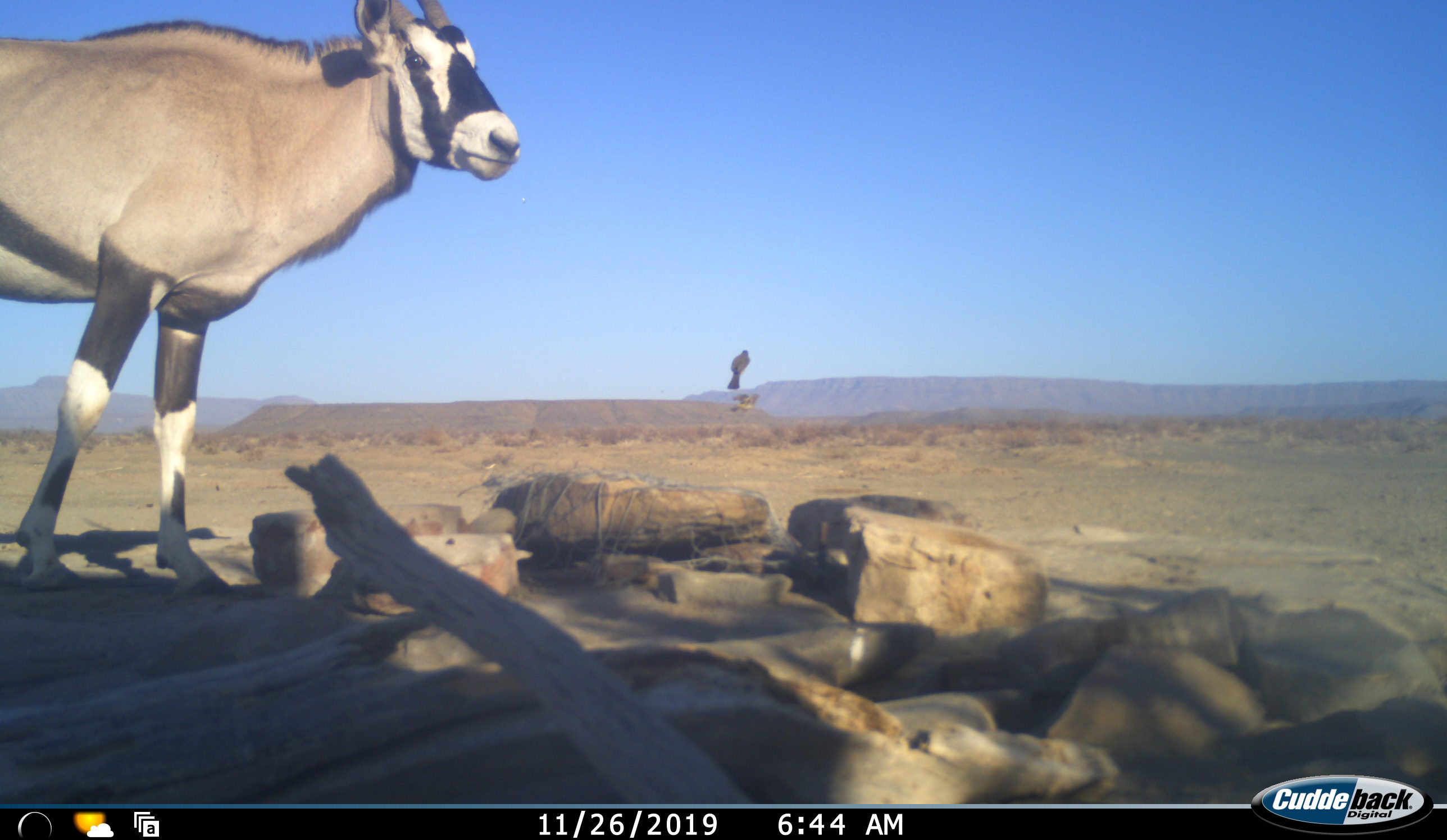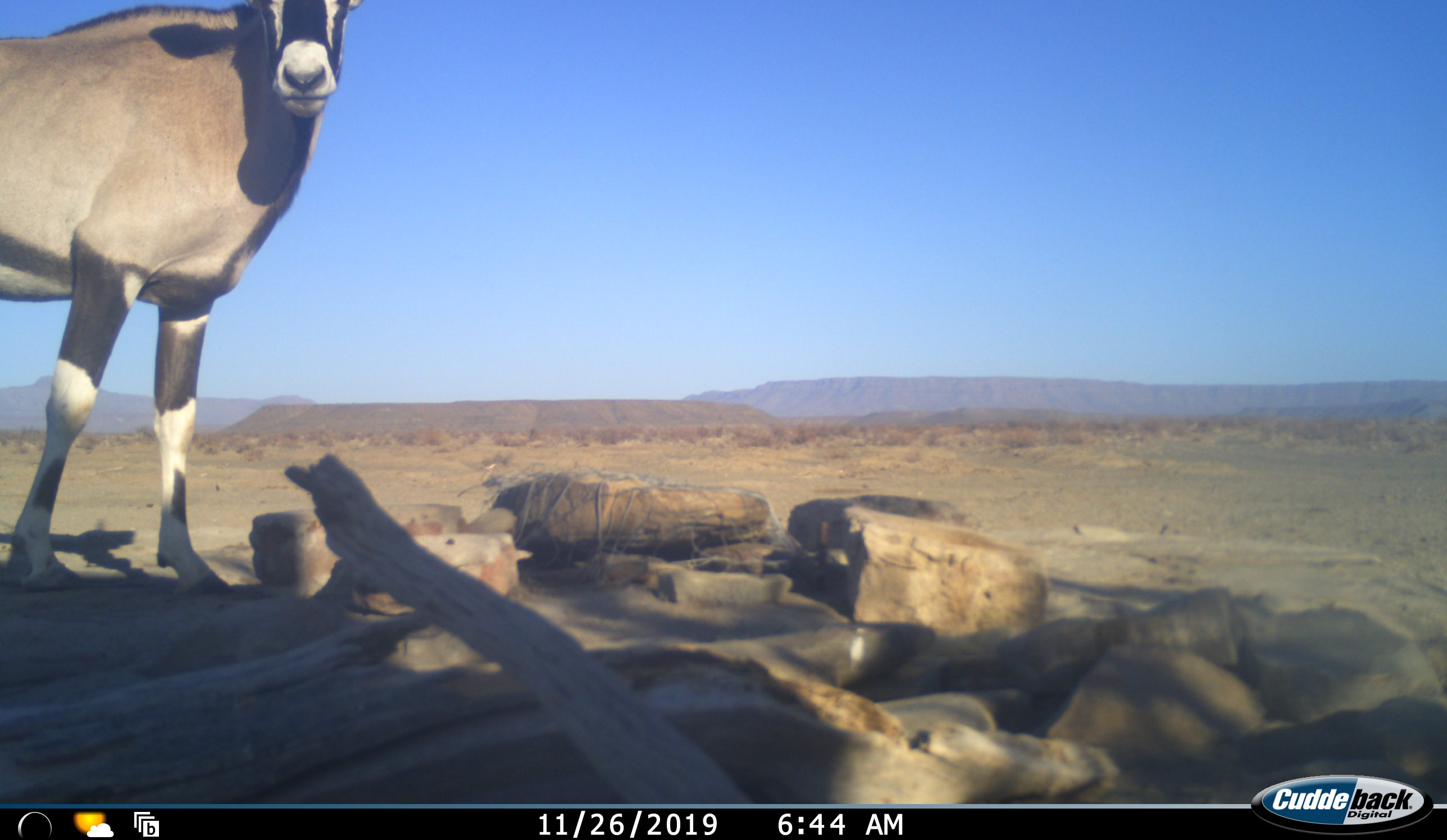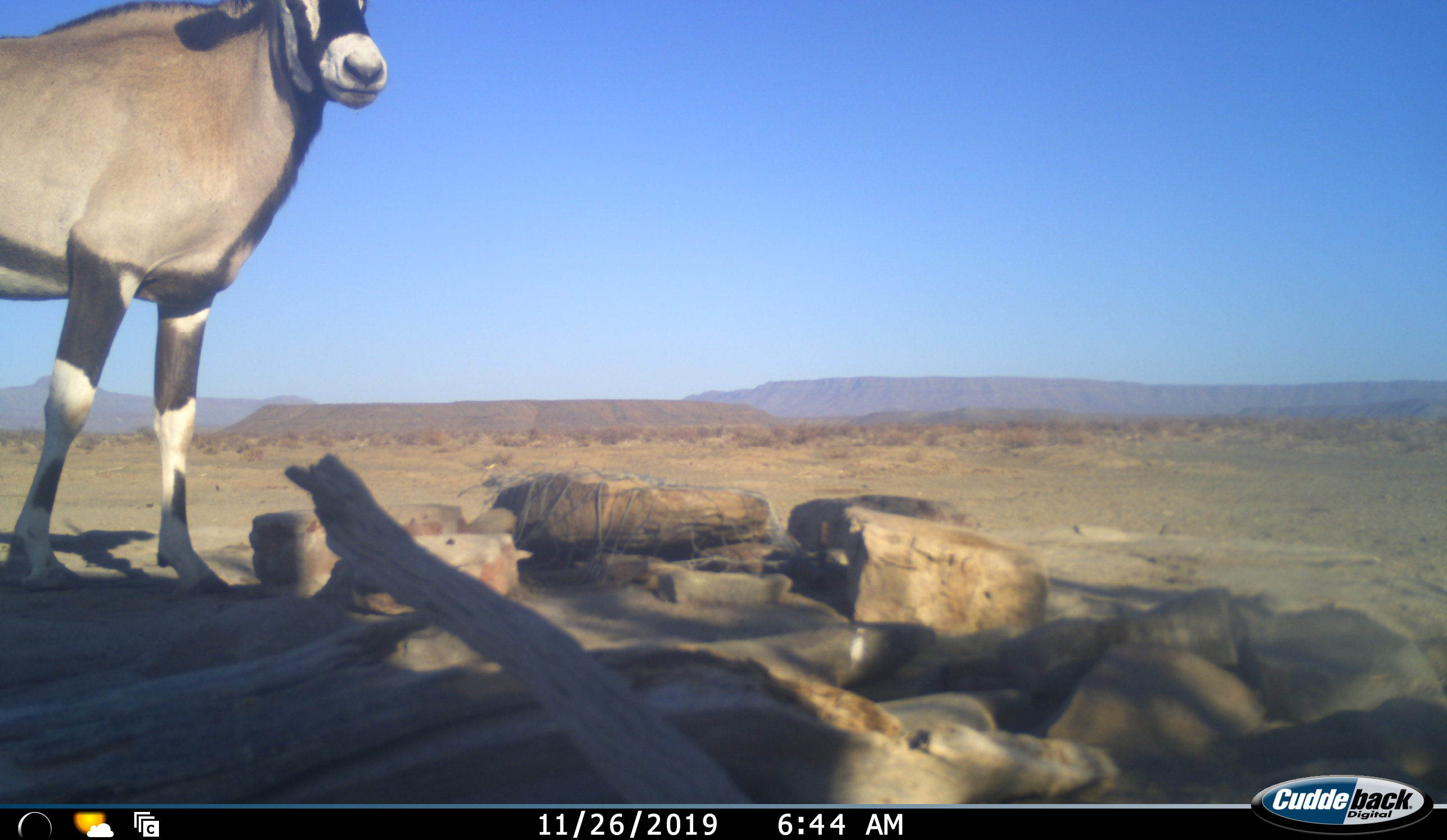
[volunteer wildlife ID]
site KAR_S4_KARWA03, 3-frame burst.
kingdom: Animalia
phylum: Chordata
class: Aves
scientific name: Aves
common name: bird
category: birdother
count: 2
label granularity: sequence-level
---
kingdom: Animalia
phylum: Chordata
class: Mammalia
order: Artiodactyla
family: Bovidae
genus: Oryx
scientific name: Oryx gazella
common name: gemsbok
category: oryx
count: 1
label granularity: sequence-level